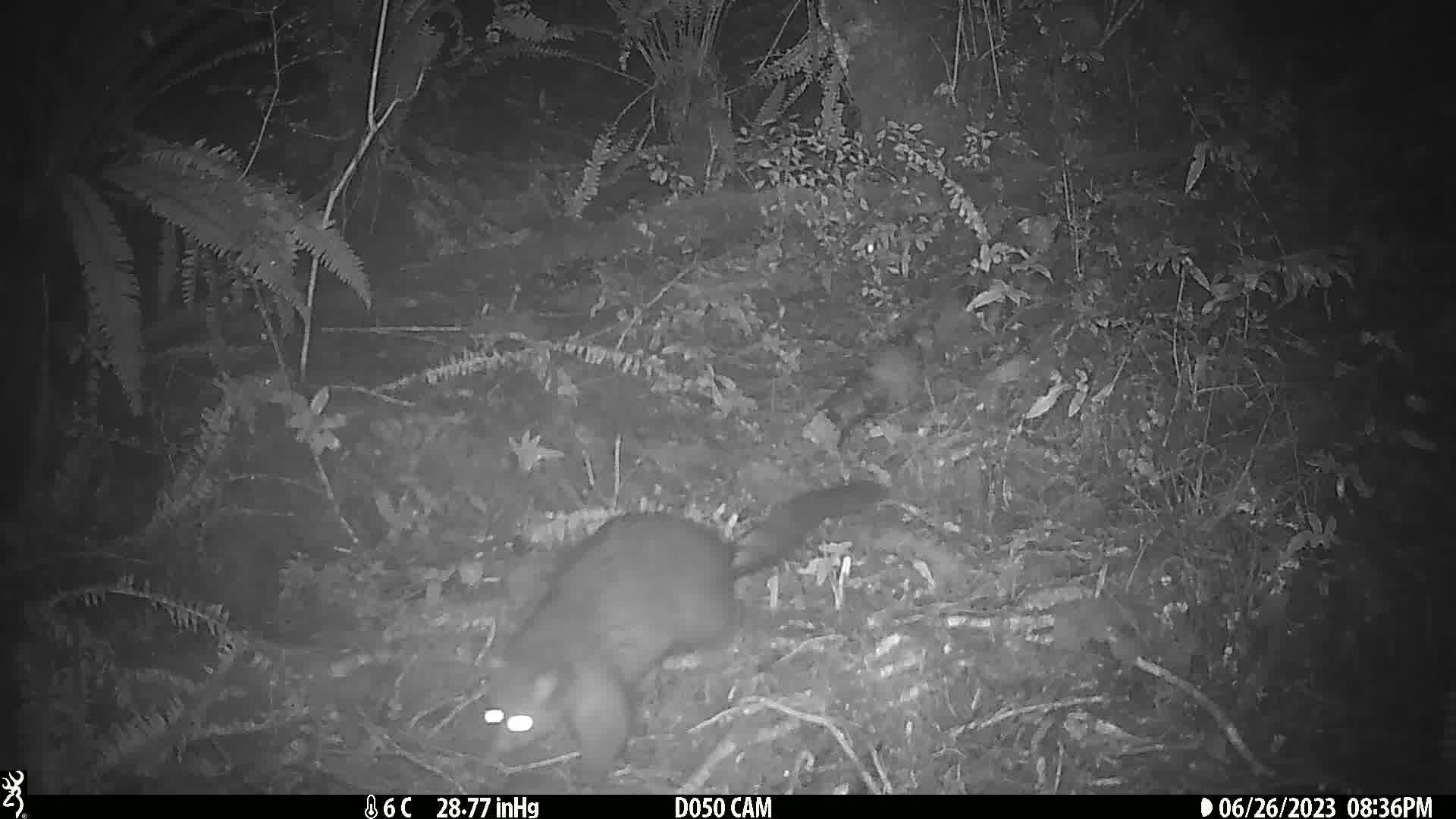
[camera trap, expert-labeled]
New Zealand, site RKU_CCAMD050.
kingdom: Animalia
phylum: Chordata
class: Mammalia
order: Diprotodontia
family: Phalangeridae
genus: Trichosurus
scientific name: Trichosurus vulpecula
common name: common brushtail possum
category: possum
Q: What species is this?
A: Possum (common brushtail possum) (Trichosurus vulpecula).